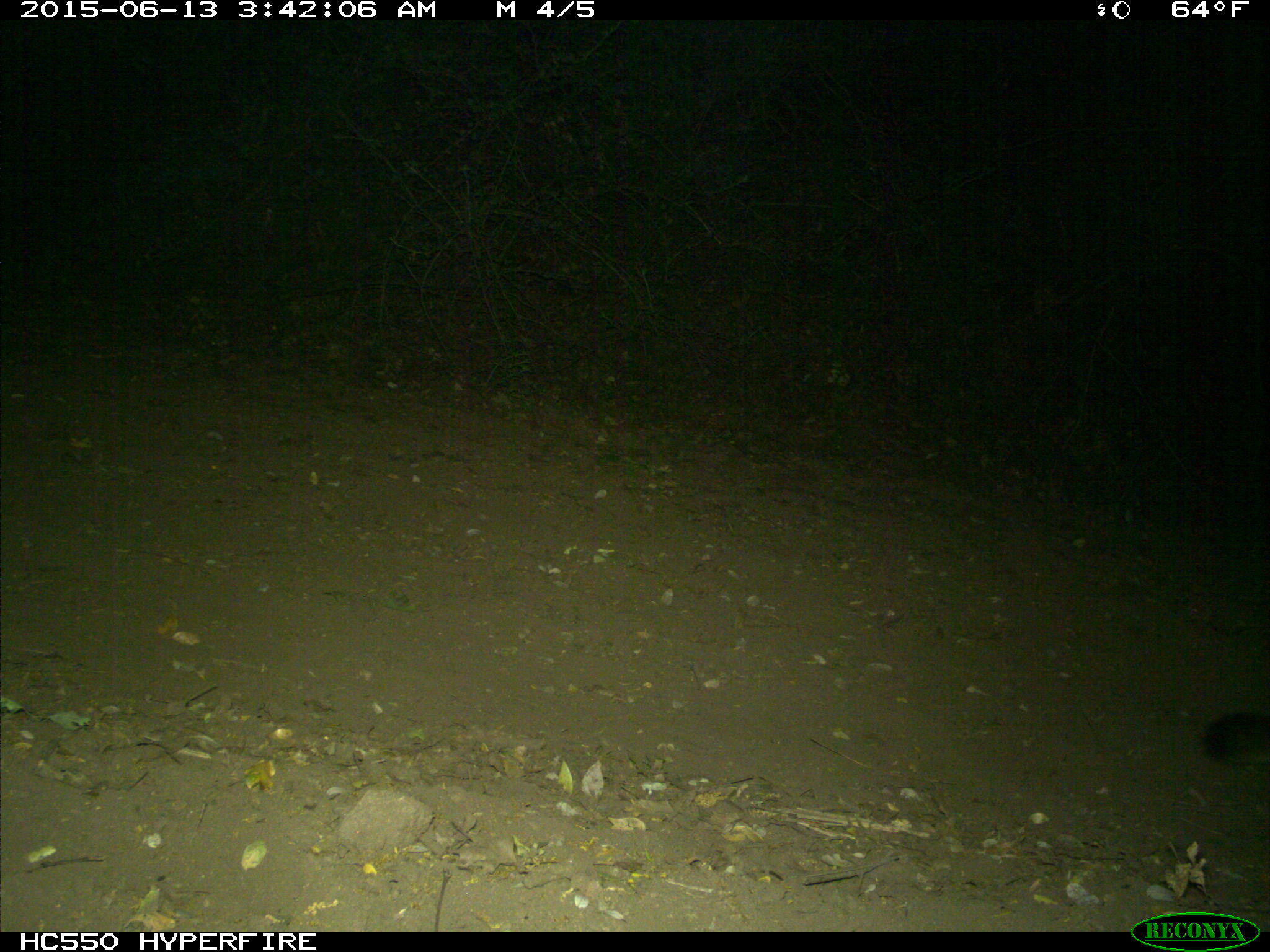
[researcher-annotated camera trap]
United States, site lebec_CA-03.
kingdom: Animalia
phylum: Chordata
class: Mammalia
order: Carnivora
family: Felidae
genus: Puma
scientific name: Puma concolor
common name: mountain lion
Puma concolor (mountain lion).